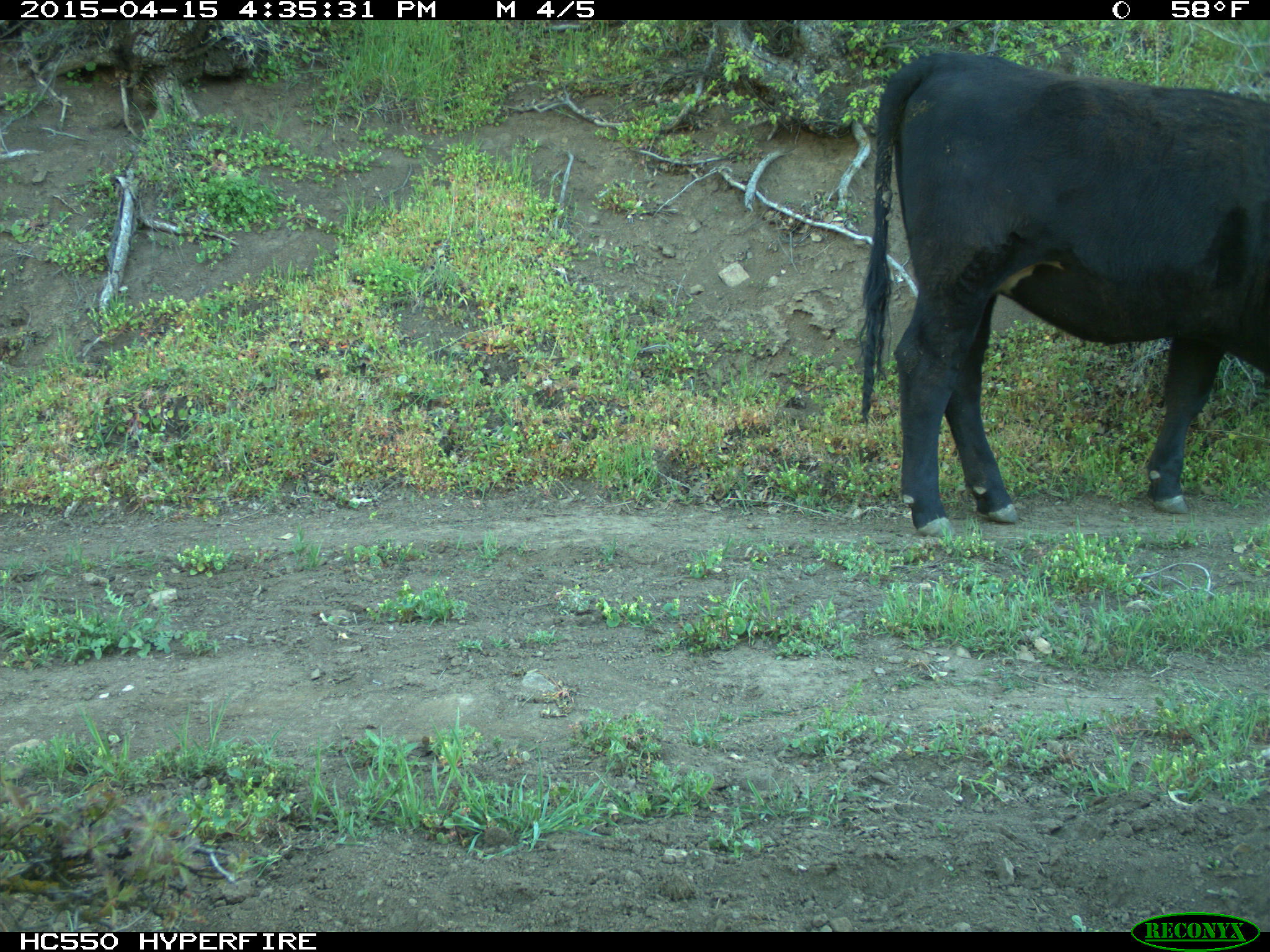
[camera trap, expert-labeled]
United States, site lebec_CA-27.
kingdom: Animalia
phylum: Chordata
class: Mammalia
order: Artiodactyla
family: Bovidae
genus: Bos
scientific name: Bos taurus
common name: domestic cow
Bos taurus (domestic cow).